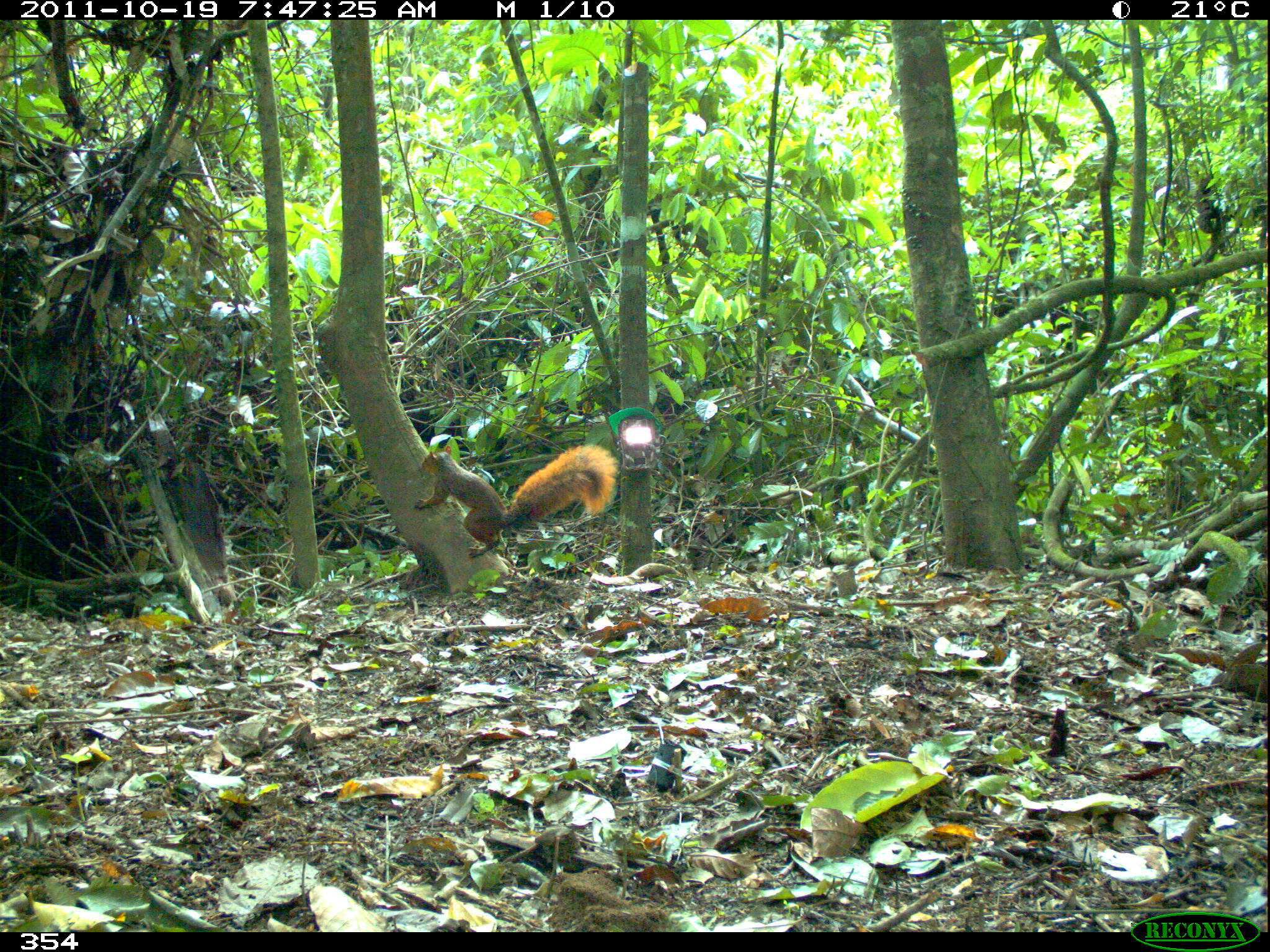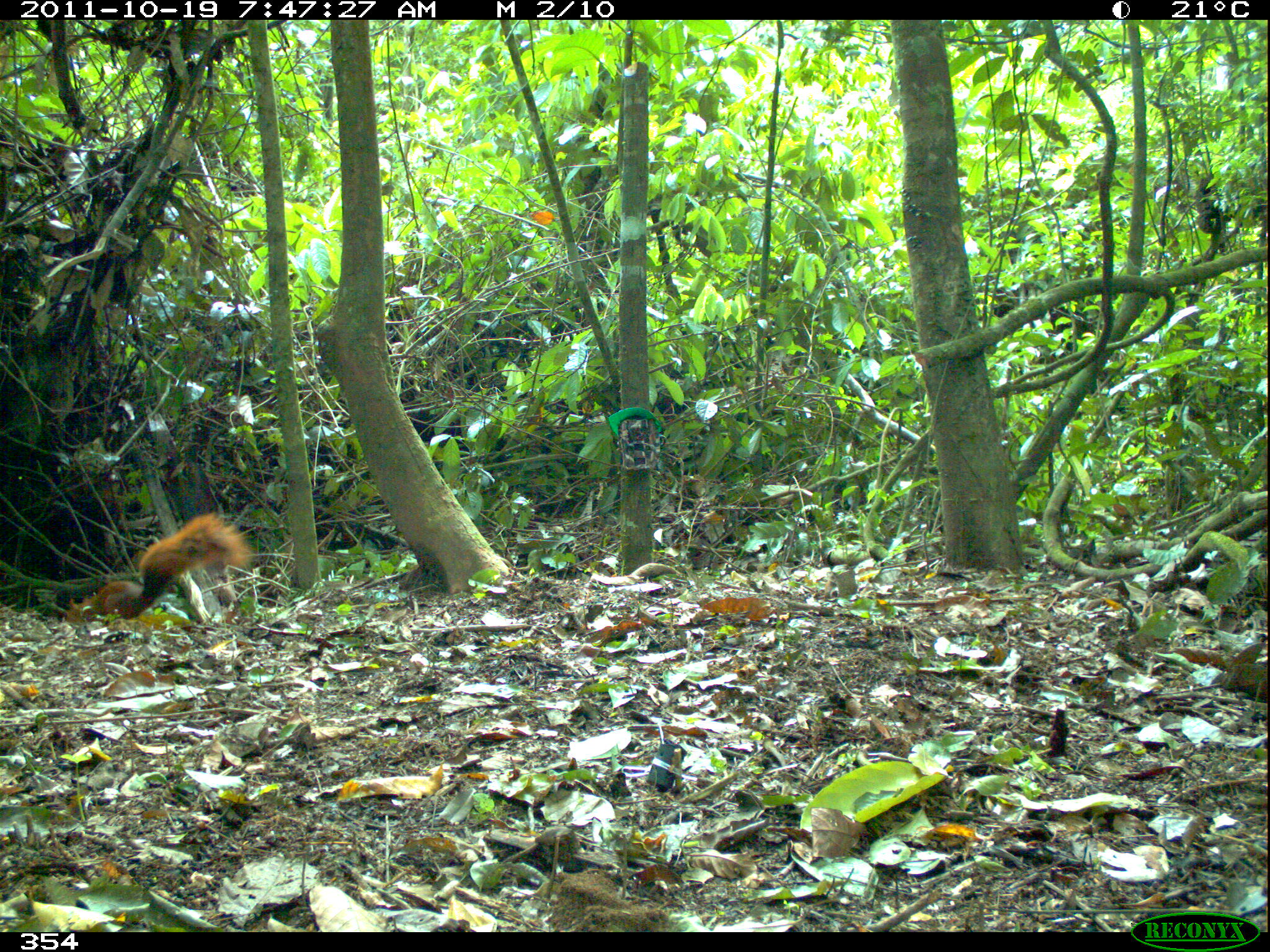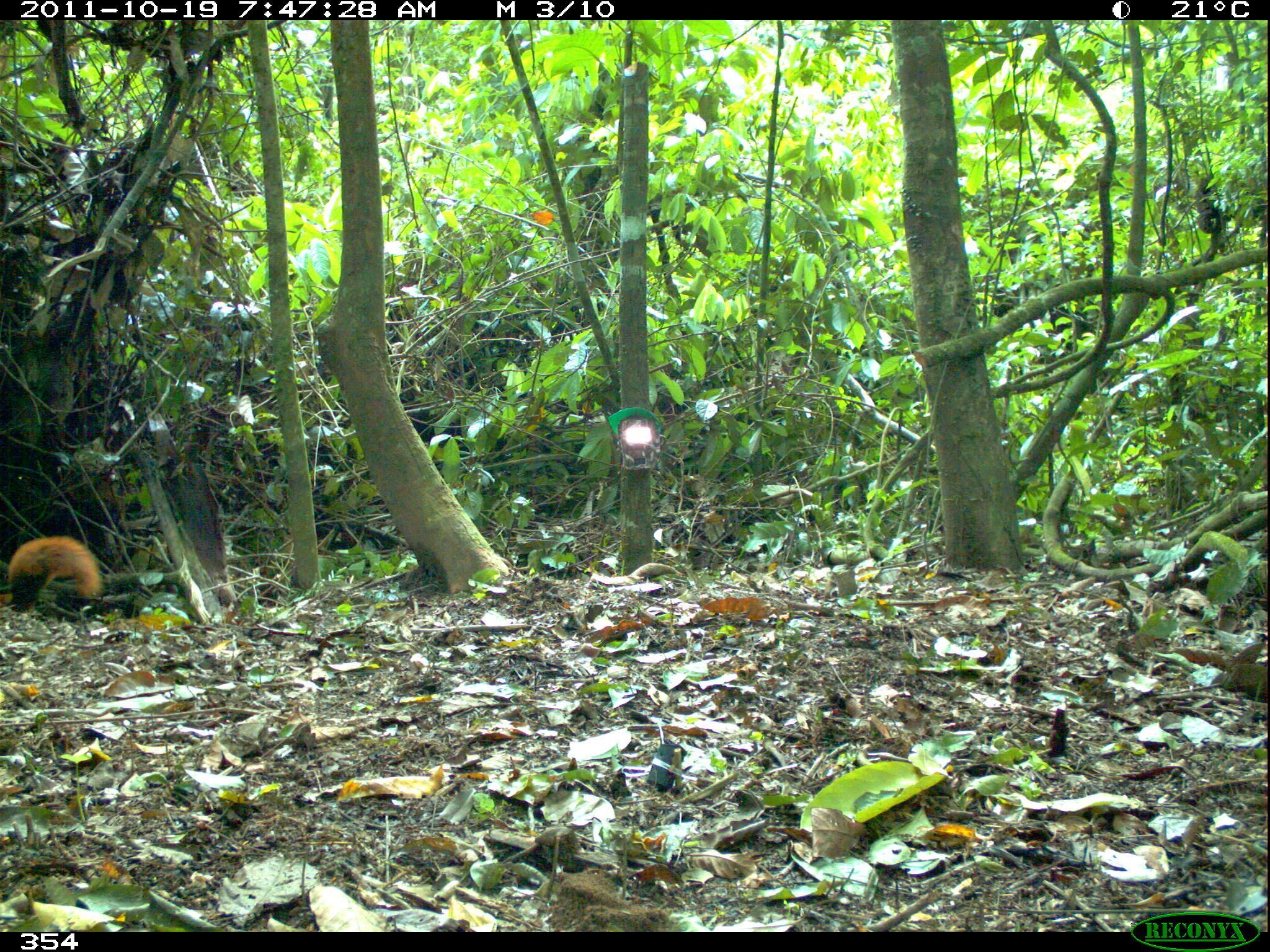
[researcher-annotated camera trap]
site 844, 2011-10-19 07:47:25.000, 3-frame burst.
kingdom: Animalia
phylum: Chordata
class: Mammalia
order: Rodentia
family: Sciuridae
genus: Sciurus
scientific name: Sciurus spadiceus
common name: southern amazon red squirrel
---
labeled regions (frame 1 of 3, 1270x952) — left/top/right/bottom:
sciurus spadiceus: 413/445/617/559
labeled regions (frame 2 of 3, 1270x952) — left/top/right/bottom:
sciurus spadiceus: 61/510/253/625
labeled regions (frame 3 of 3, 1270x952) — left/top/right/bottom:
sciurus spadiceus: 0/534/104/613